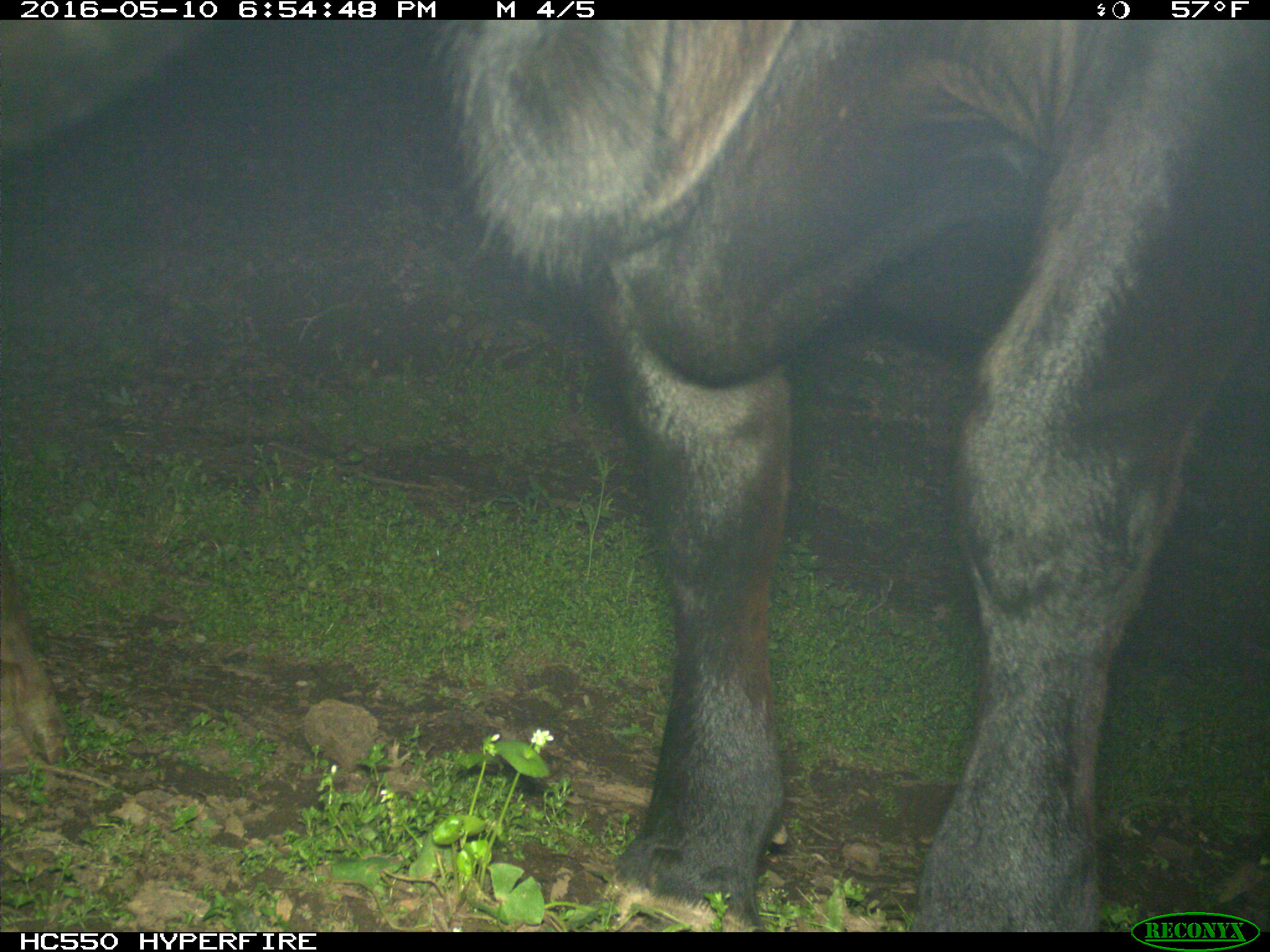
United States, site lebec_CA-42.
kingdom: Animalia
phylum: Chordata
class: Mammalia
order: Artiodactyla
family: Bovidae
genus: Bos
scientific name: Bos taurus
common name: domestic cow